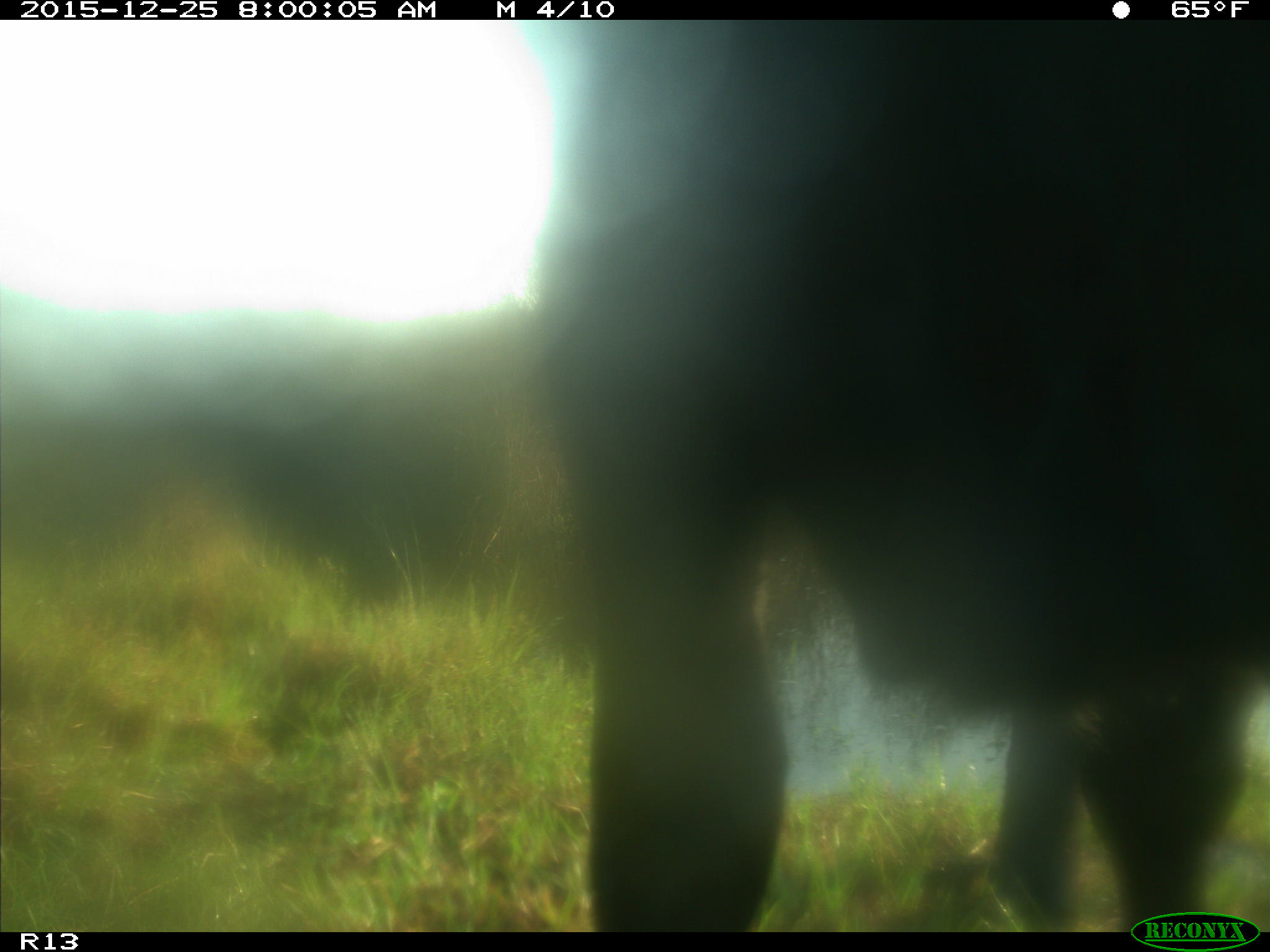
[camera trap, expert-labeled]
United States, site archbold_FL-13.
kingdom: Animalia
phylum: Chordata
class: Mammalia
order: Artiodactyla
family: Bovidae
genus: Bos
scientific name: Bos taurus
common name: domestic cow